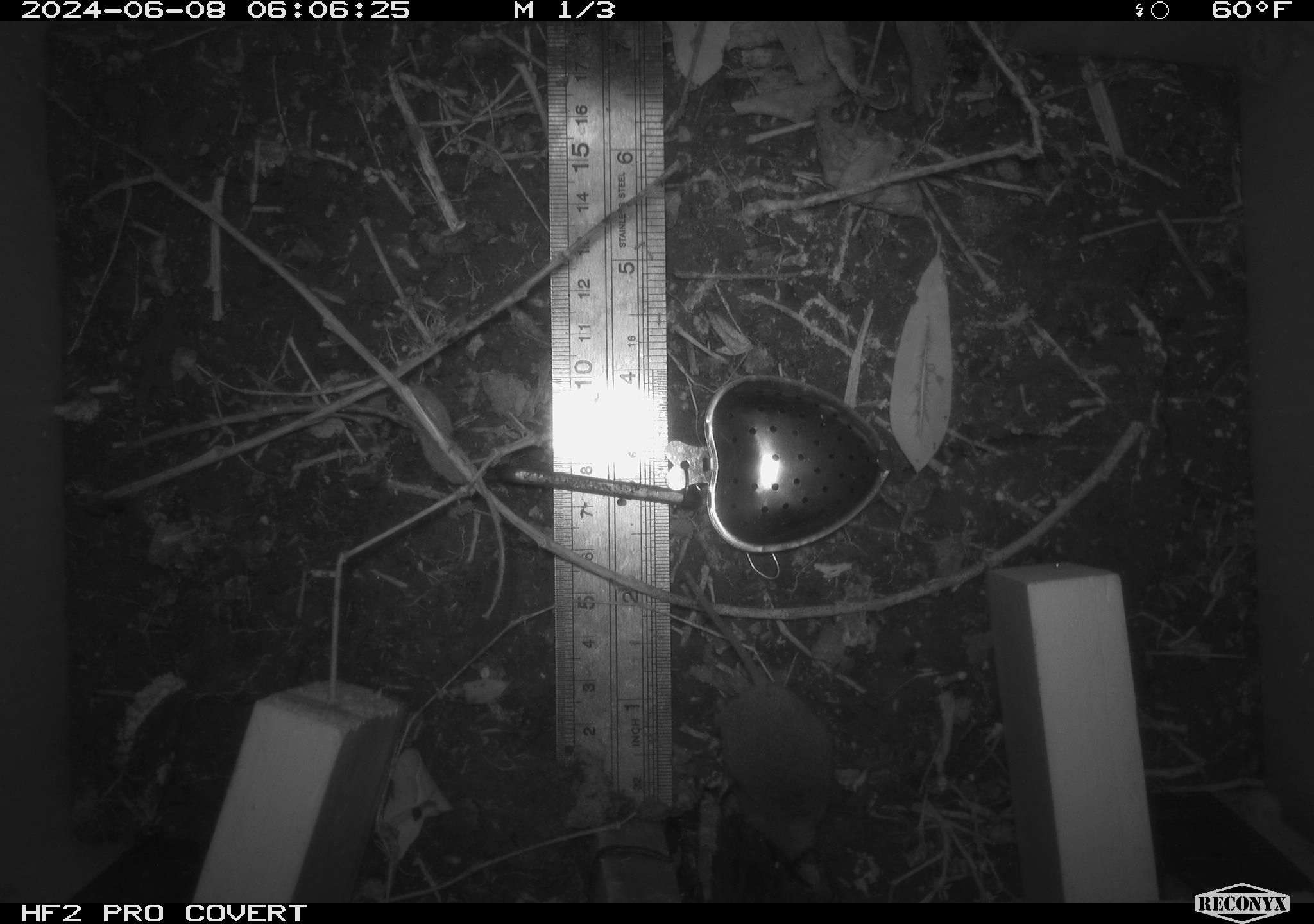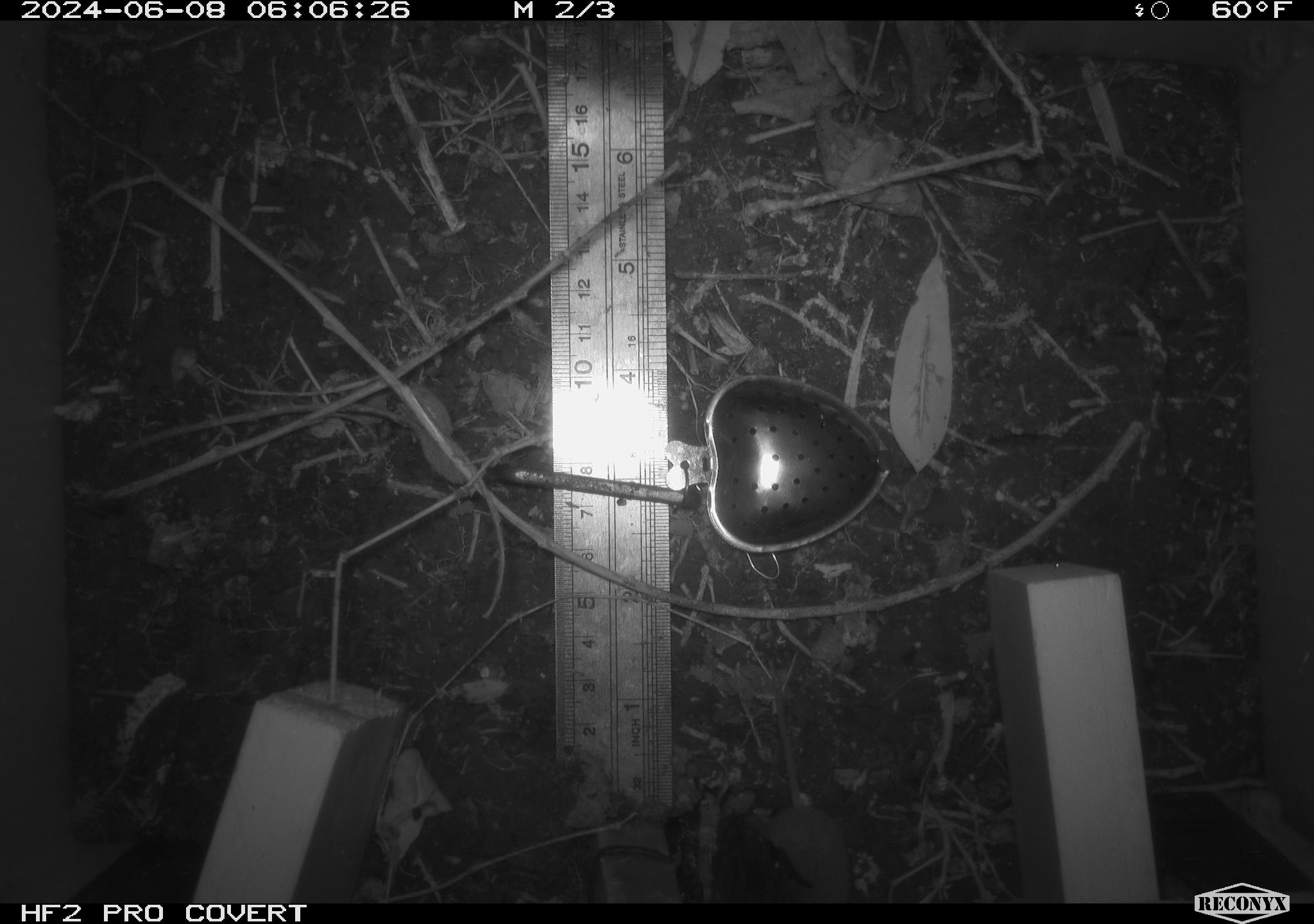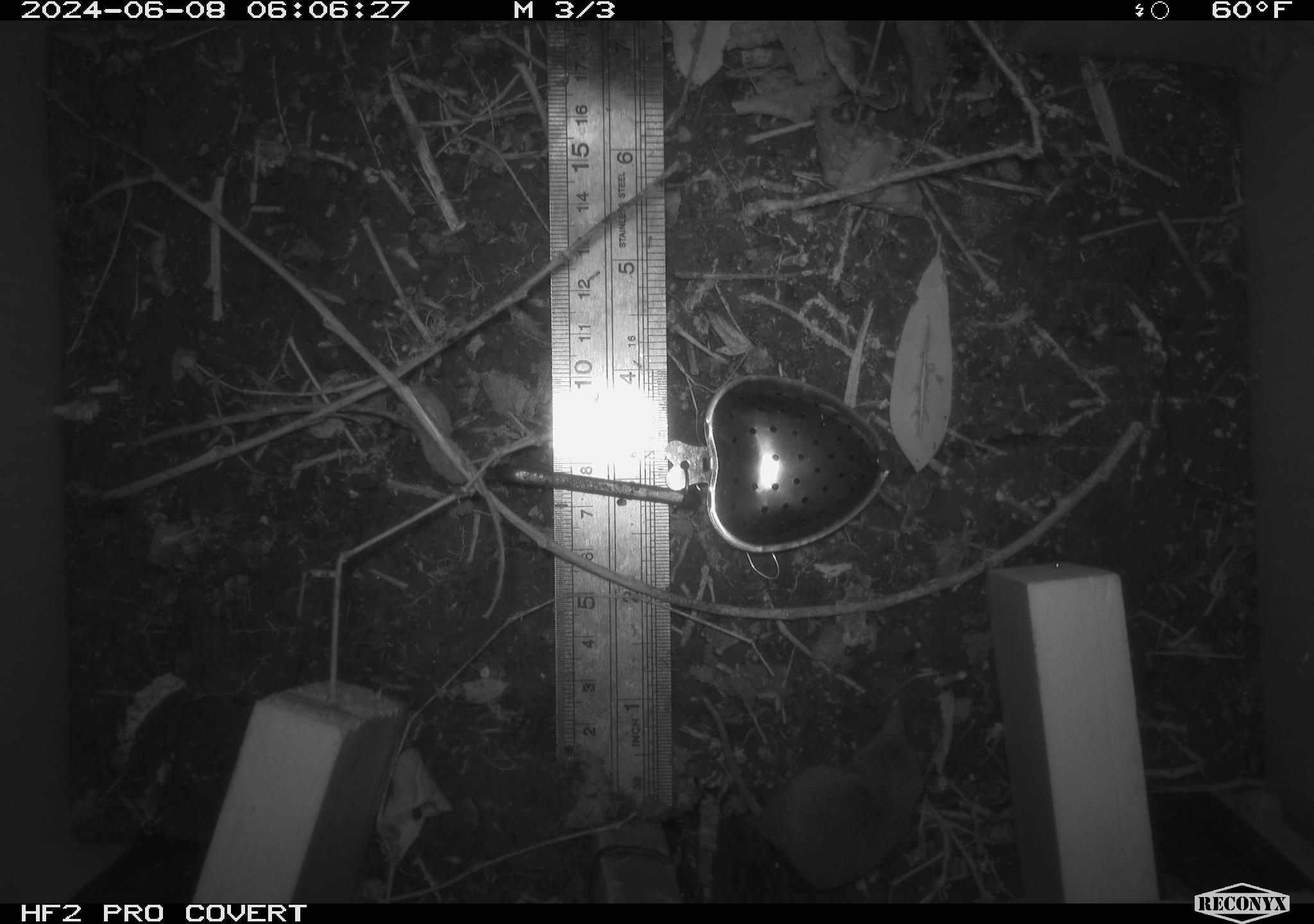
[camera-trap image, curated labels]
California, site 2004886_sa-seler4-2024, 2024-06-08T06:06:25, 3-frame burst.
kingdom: Animalia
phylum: Chordata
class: Mammalia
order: Eulipotyphla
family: Soricidae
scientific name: Soricidae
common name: shrews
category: soricidae family